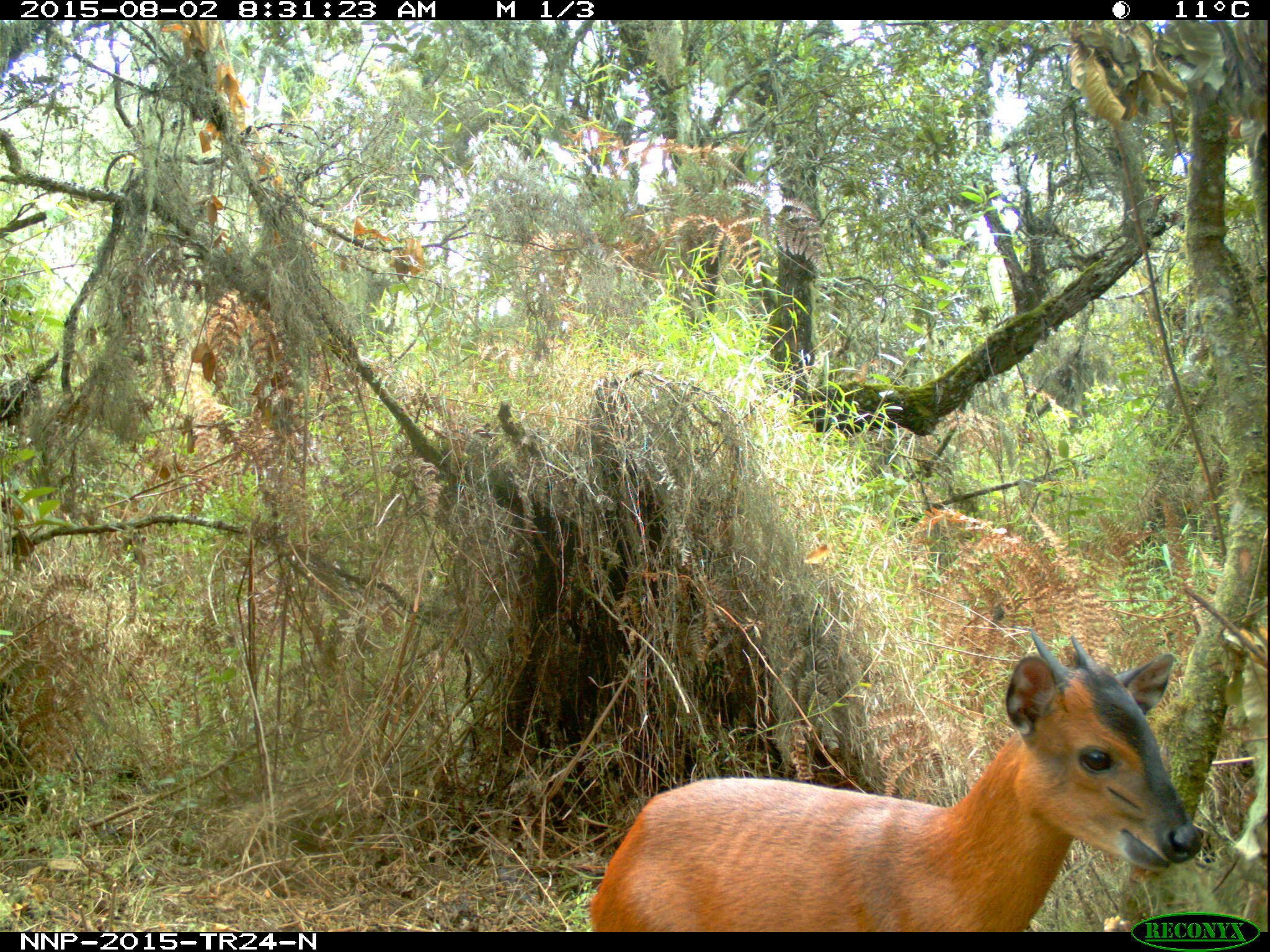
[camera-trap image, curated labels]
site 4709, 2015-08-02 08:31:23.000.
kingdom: Animalia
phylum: Chordata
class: Mammalia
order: Artiodactyla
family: Bovidae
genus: Cephalophus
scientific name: Cephalophus nigrifrons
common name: black-fronted duiker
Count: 1.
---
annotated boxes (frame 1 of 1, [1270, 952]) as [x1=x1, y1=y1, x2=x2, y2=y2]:
cephalophus nigrifrons: [x1=587, y1=629, x2=1205, y2=926]